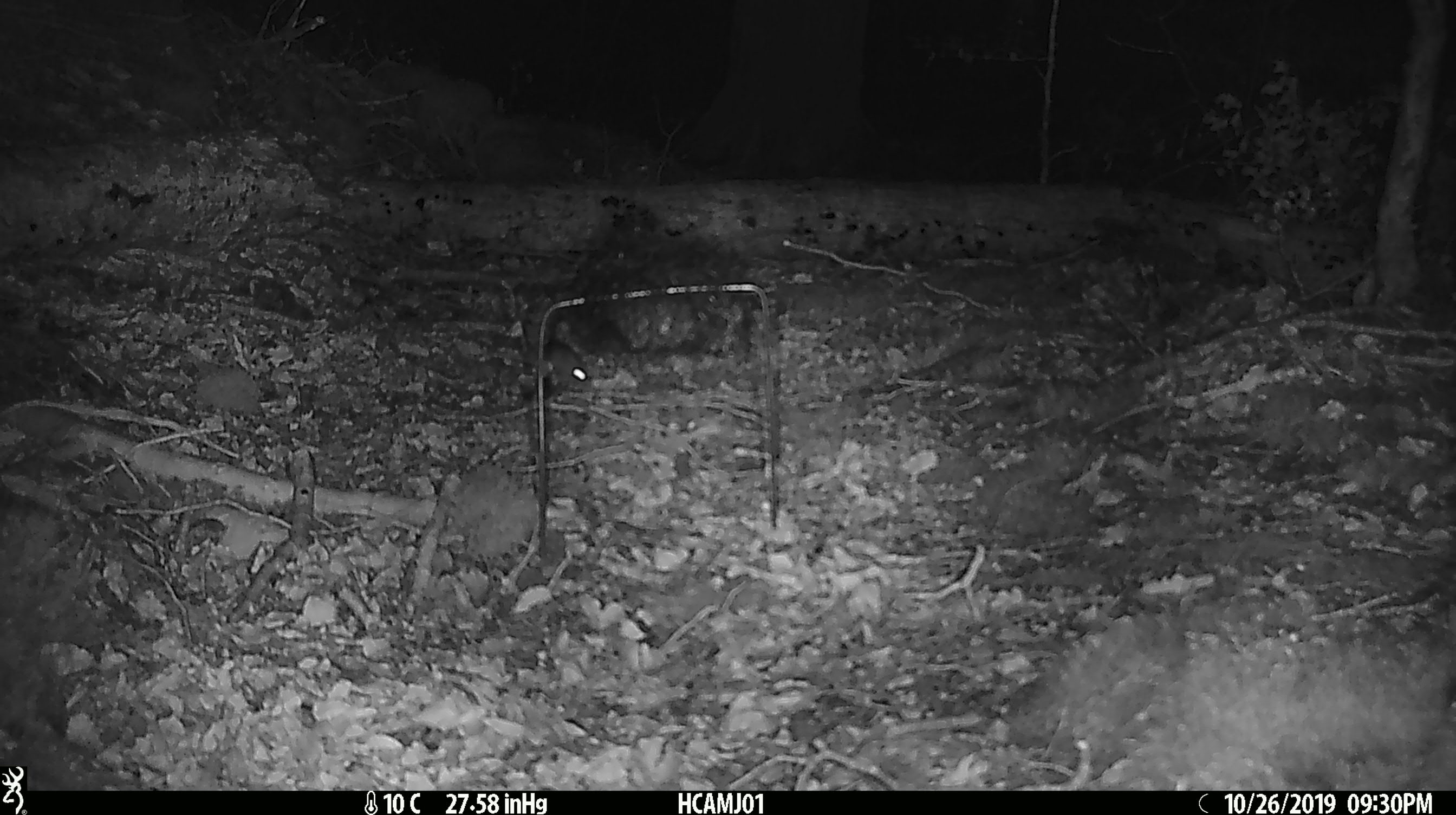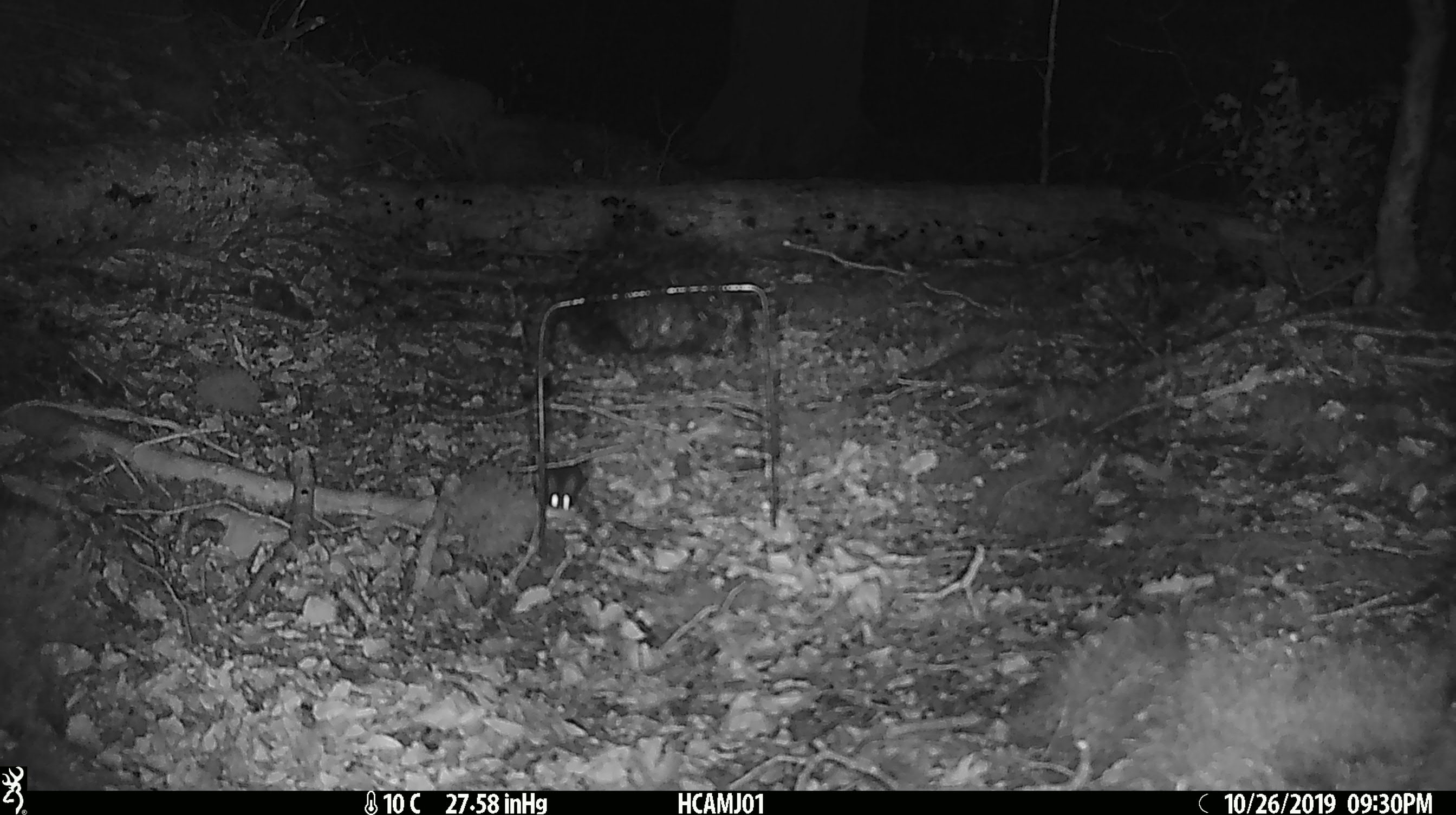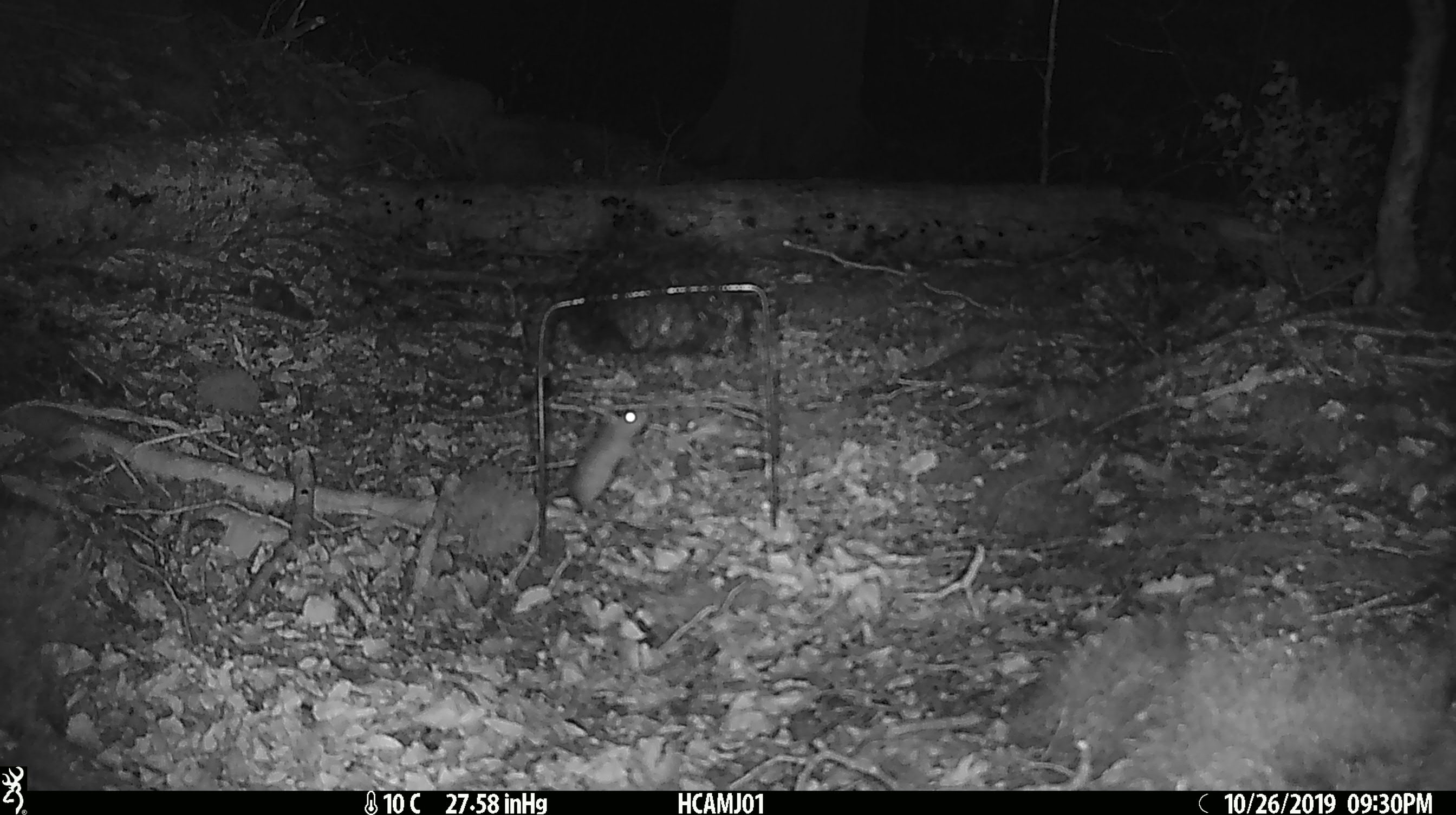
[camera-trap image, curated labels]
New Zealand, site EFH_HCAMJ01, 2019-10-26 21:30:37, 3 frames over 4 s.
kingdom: Animalia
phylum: Chordata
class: Mammalia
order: Rodentia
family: Muridae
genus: Mus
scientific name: Mus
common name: mouse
Mouse (Mus).